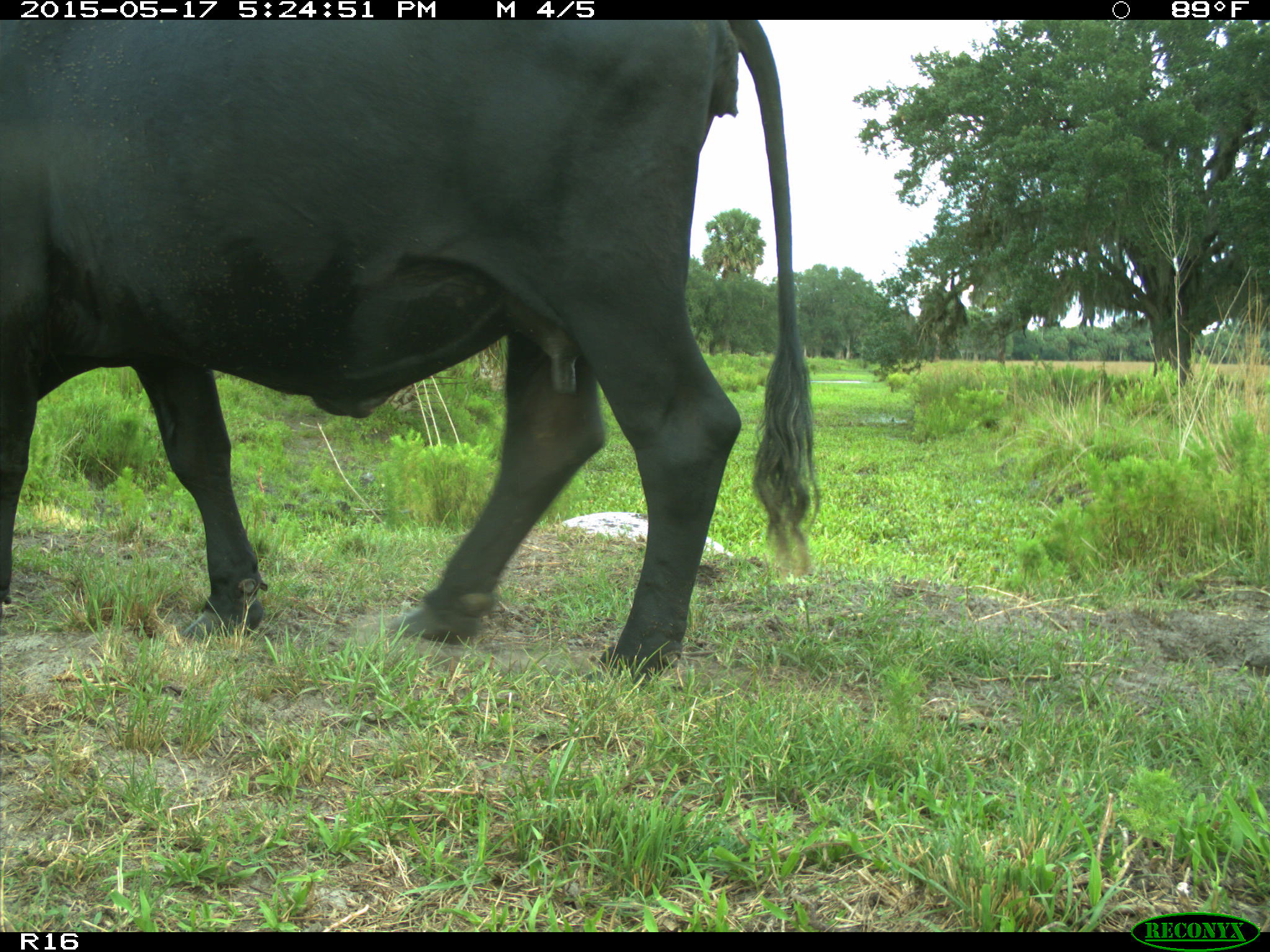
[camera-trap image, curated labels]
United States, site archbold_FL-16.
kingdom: Animalia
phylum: Chordata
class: Mammalia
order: Artiodactyla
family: Bovidae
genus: Bos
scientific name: Bos taurus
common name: domestic cow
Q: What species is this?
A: Bos taurus (domestic cow).